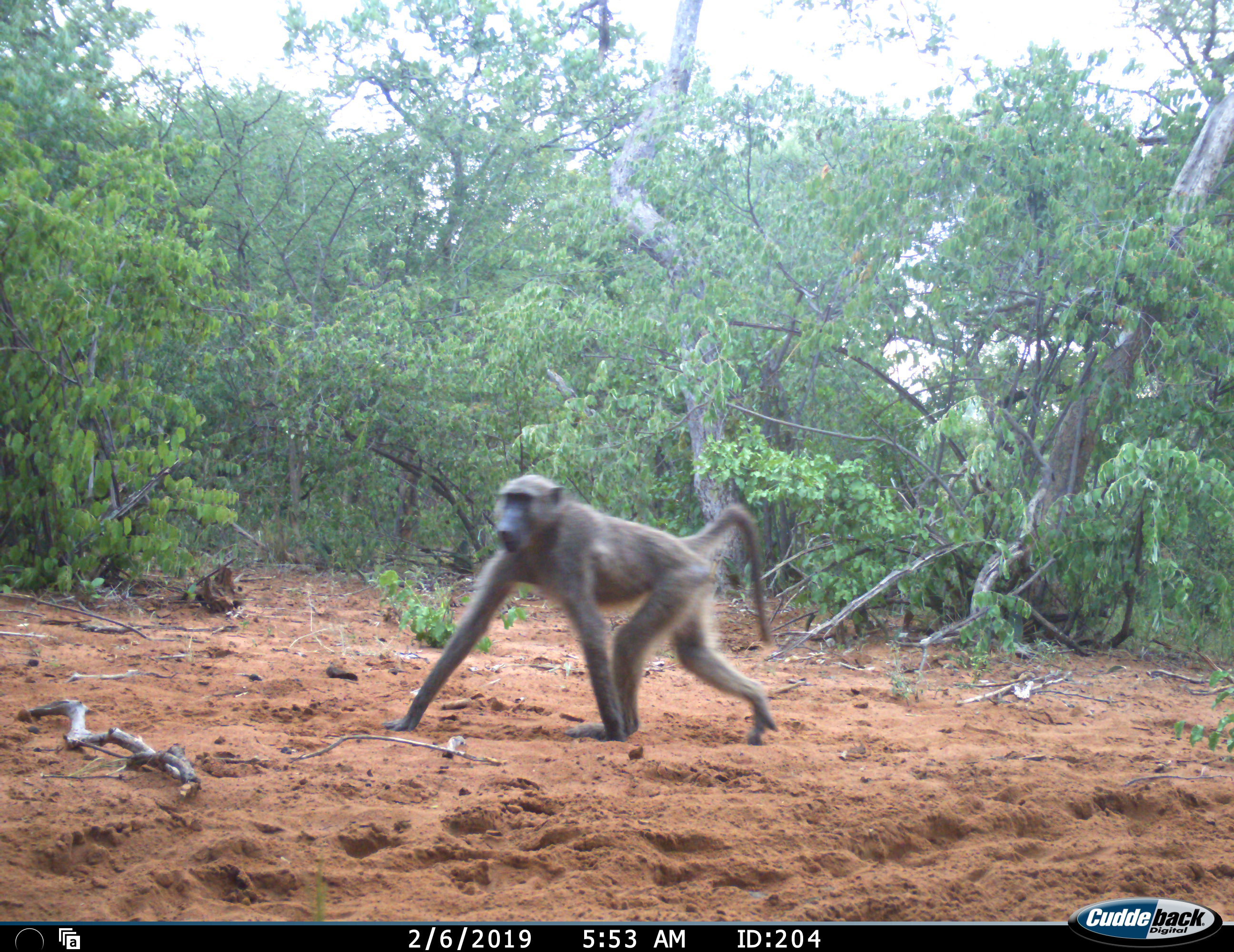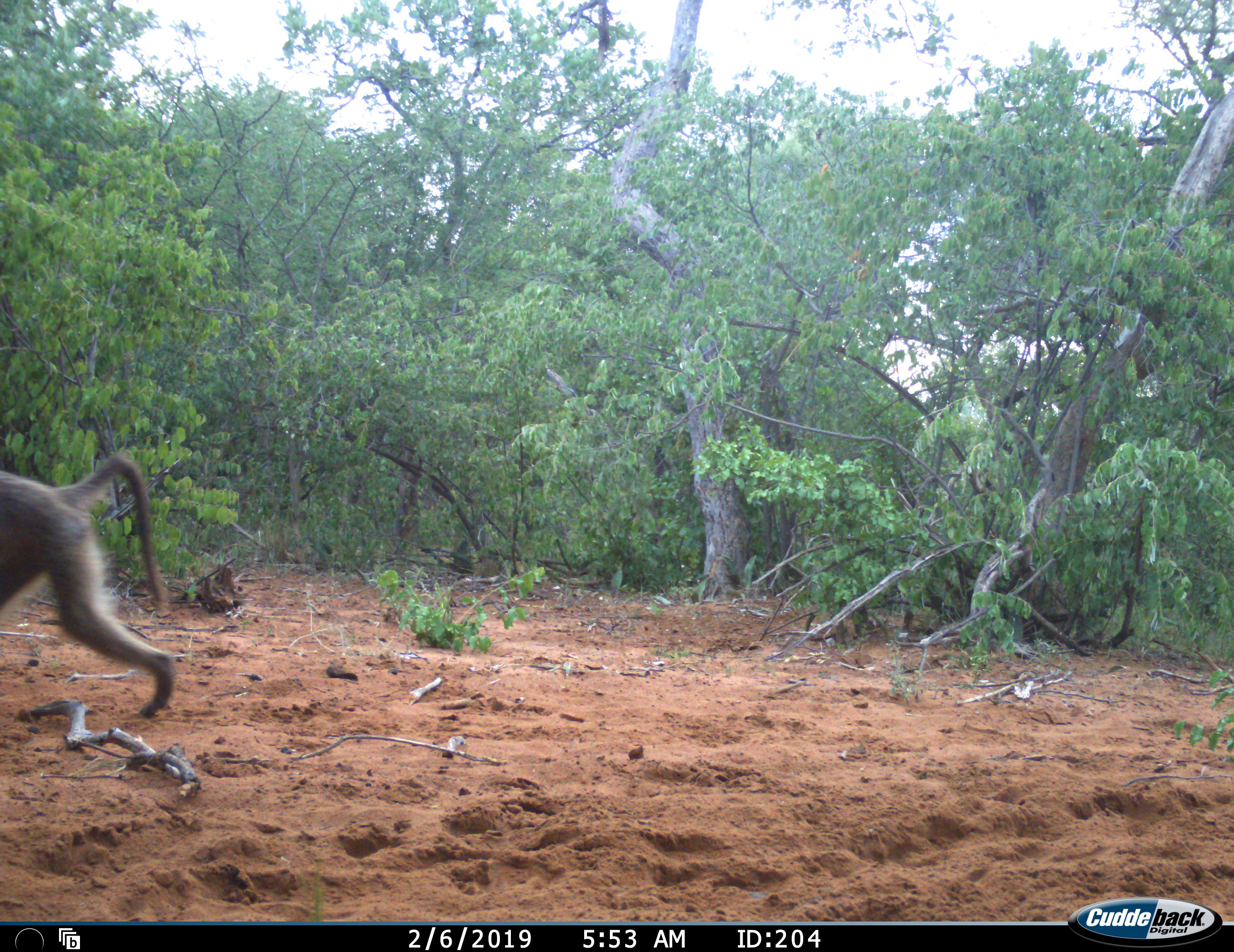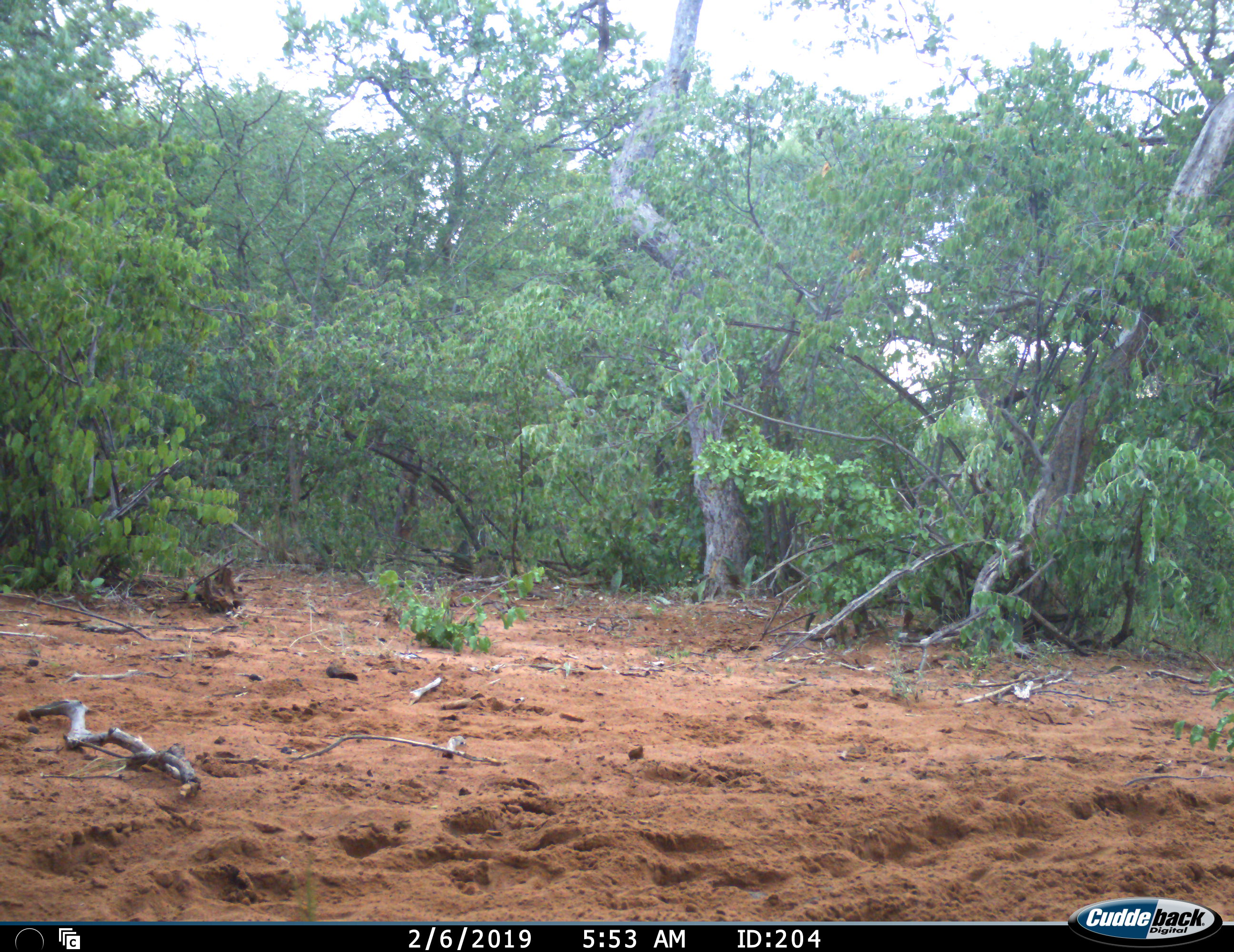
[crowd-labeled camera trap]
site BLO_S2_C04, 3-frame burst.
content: unidentified animal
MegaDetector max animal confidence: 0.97